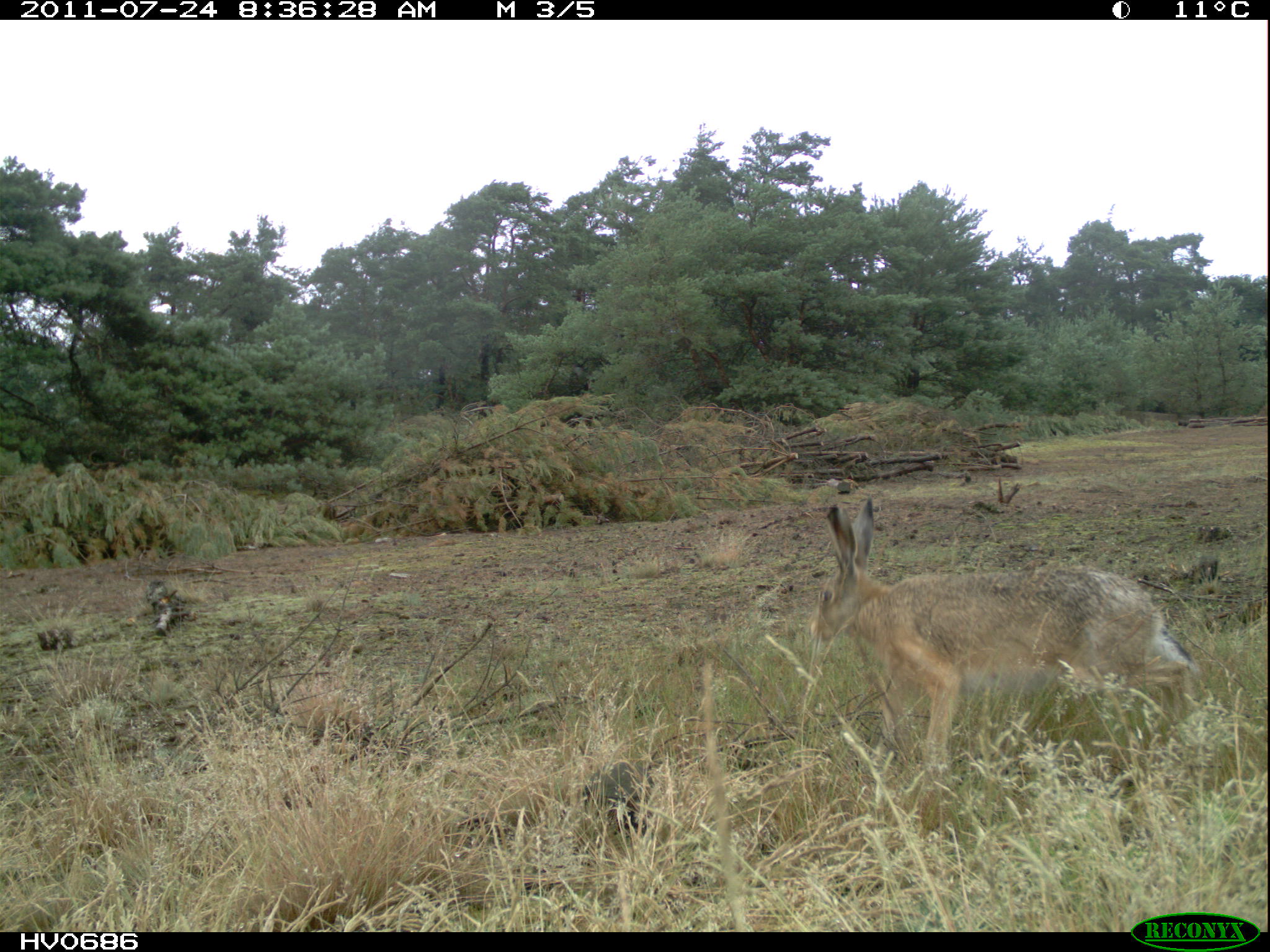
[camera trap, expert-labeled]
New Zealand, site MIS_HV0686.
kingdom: Animalia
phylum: Chordata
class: Mammalia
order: Lagomorpha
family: Leporidae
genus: Lepus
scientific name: Lepus europaeus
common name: brown hare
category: hare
Hare (brown hare) (Lepus europaeus).